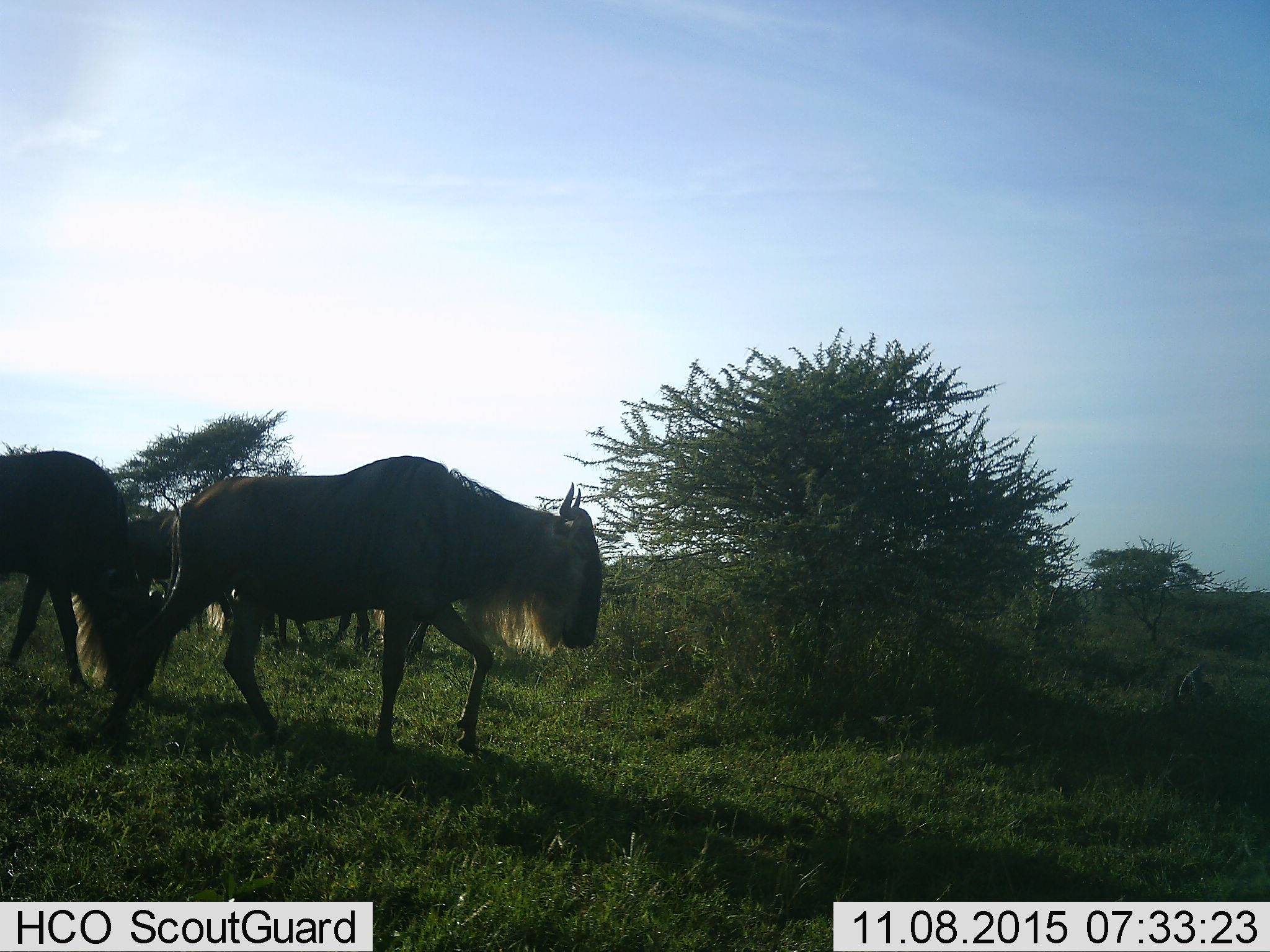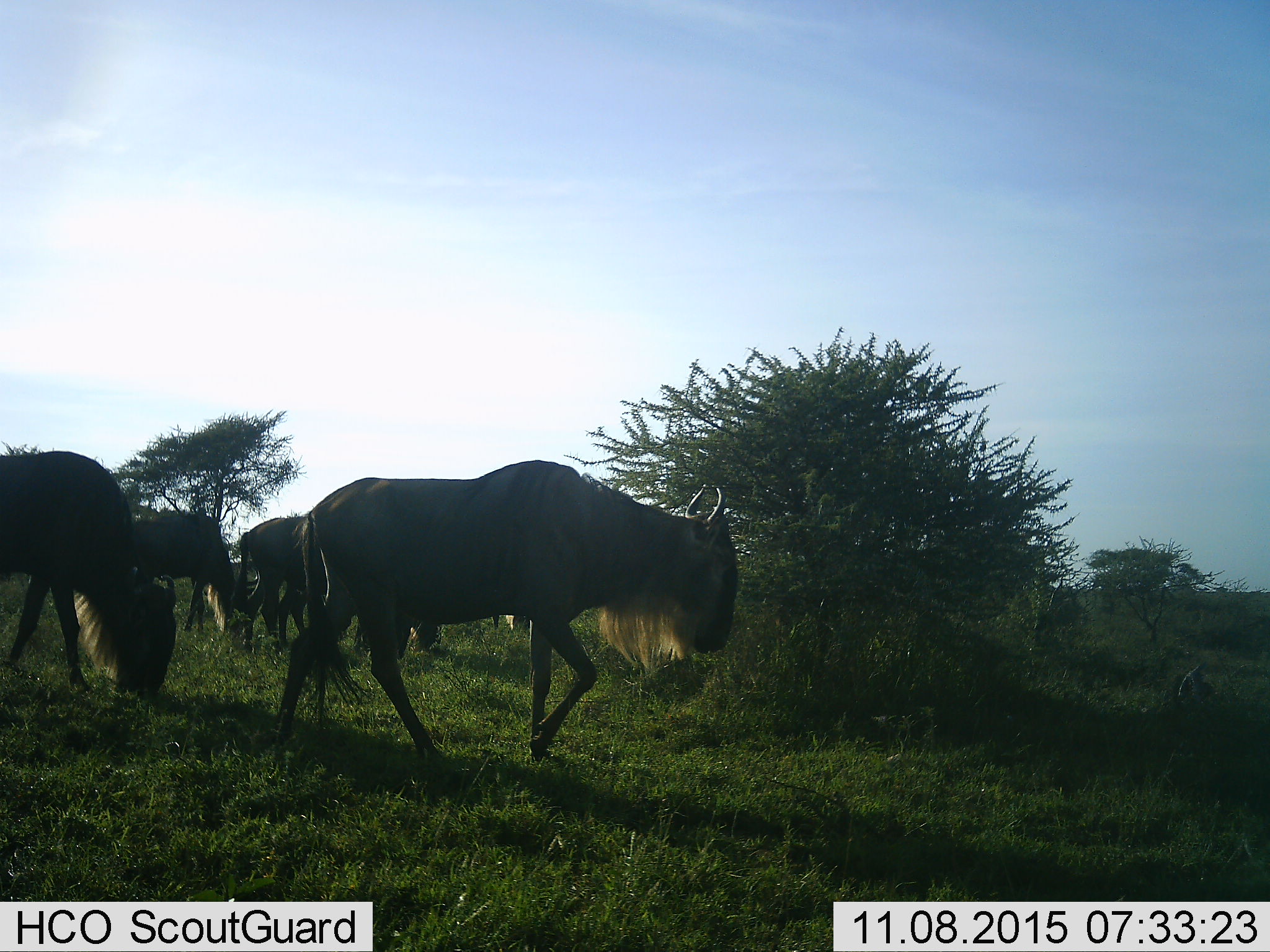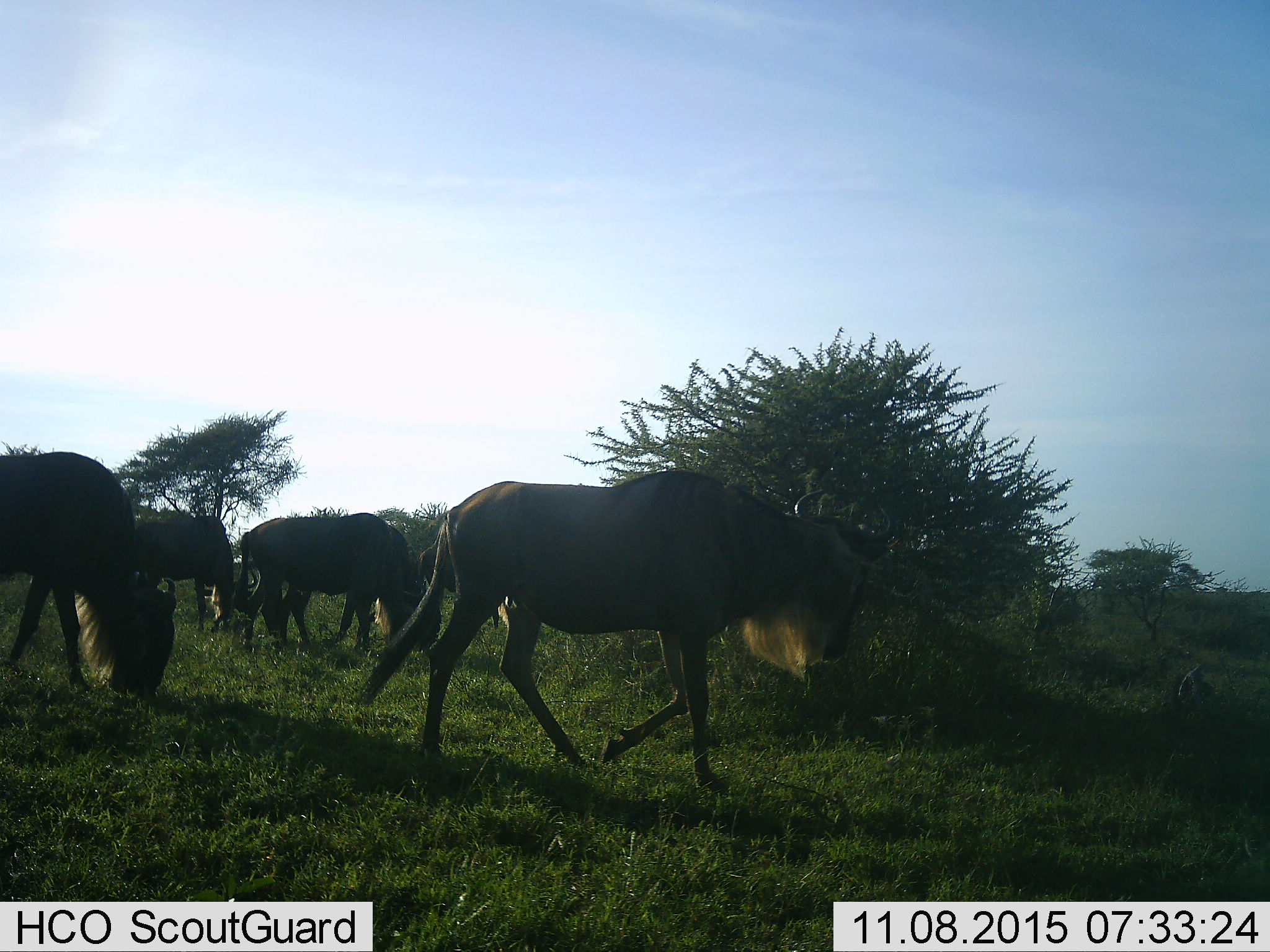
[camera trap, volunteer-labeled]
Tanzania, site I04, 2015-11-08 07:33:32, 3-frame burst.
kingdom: Animalia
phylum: Chordata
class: Mammalia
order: Artiodactyla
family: Bovidae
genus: Connochaetes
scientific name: Connochaetes taurinus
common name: blue wildebeest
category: wildebeest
Wildebeest (blue wildebeest) (Connochaetes taurinus), count 4. Behavior (volunteer vote fractions): standing 12%, resting 0%, moving 100%, interacting 0%. Young present (vote fraction): 12%. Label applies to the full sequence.